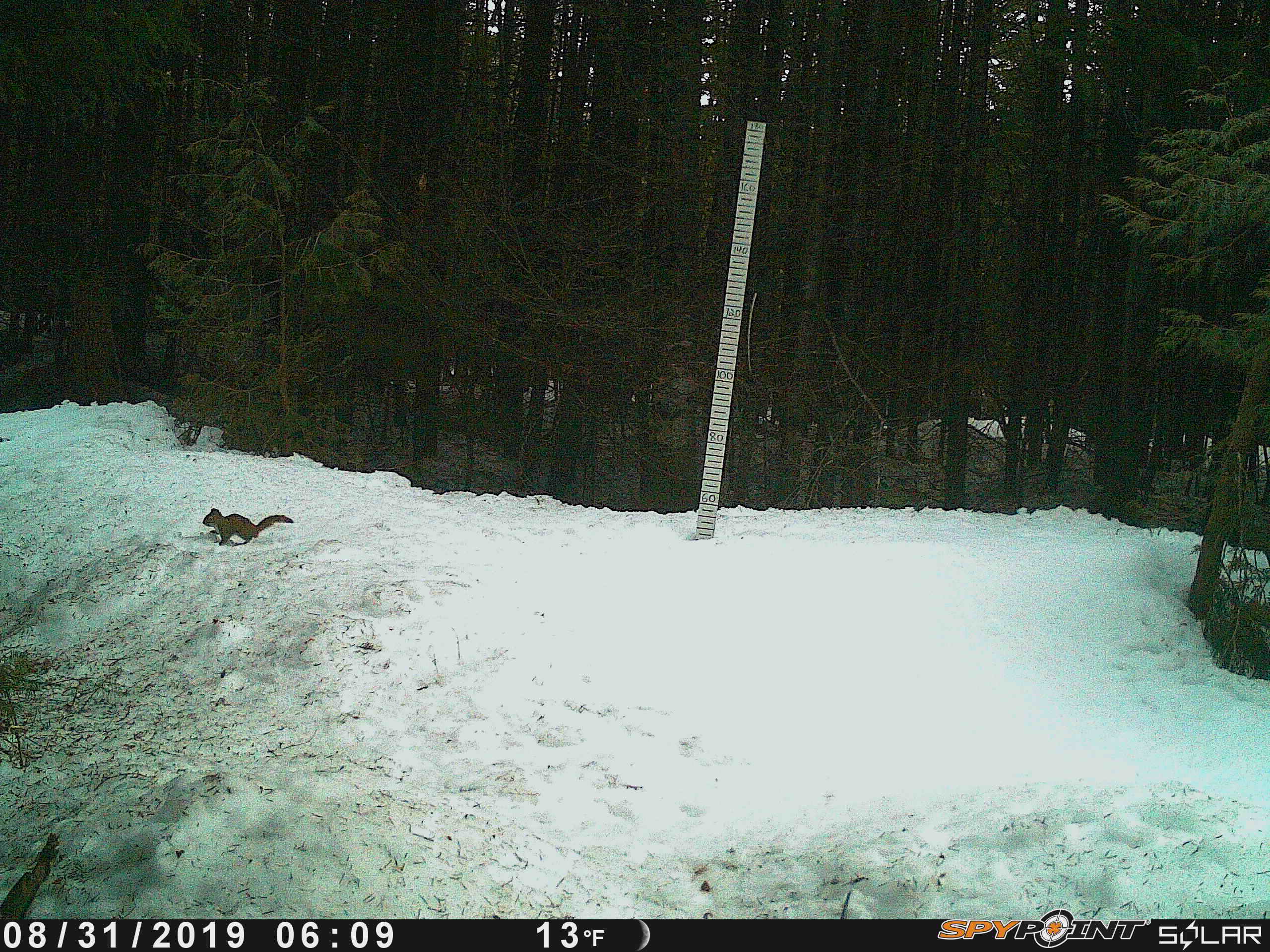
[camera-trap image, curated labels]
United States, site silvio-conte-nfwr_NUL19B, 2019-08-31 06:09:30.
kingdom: Animalia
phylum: Chordata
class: Mammalia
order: Rodentia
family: Sciuridae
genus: Tamiasciurus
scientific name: Tamiasciurus hudsonicus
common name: red squirrel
Red squirrel (Tamiasciurus hudsonicus).